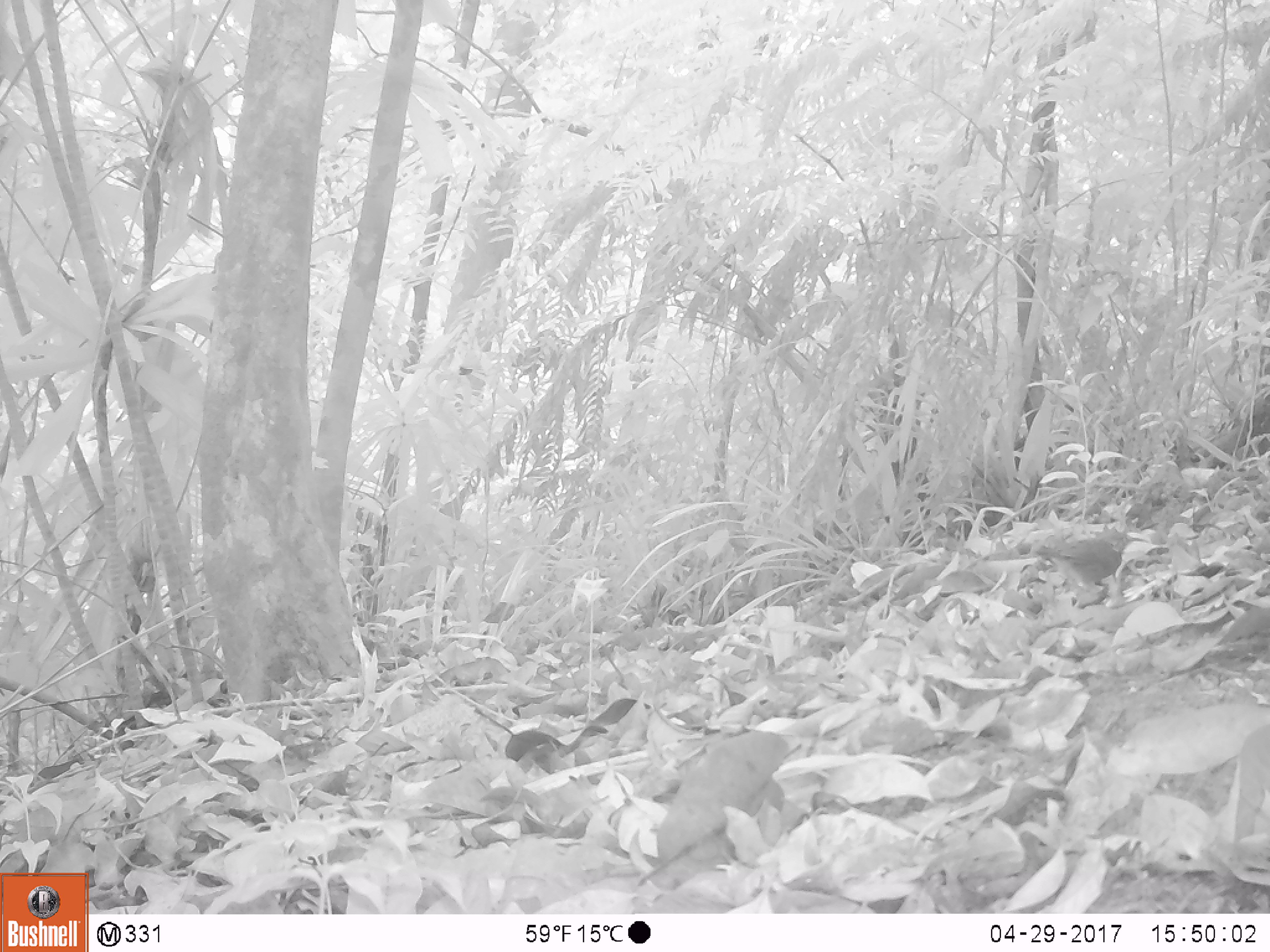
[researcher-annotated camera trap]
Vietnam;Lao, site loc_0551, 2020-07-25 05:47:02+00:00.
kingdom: Animalia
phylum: Chordata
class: Aves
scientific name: Aves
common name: bird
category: unidentified bird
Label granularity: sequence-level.